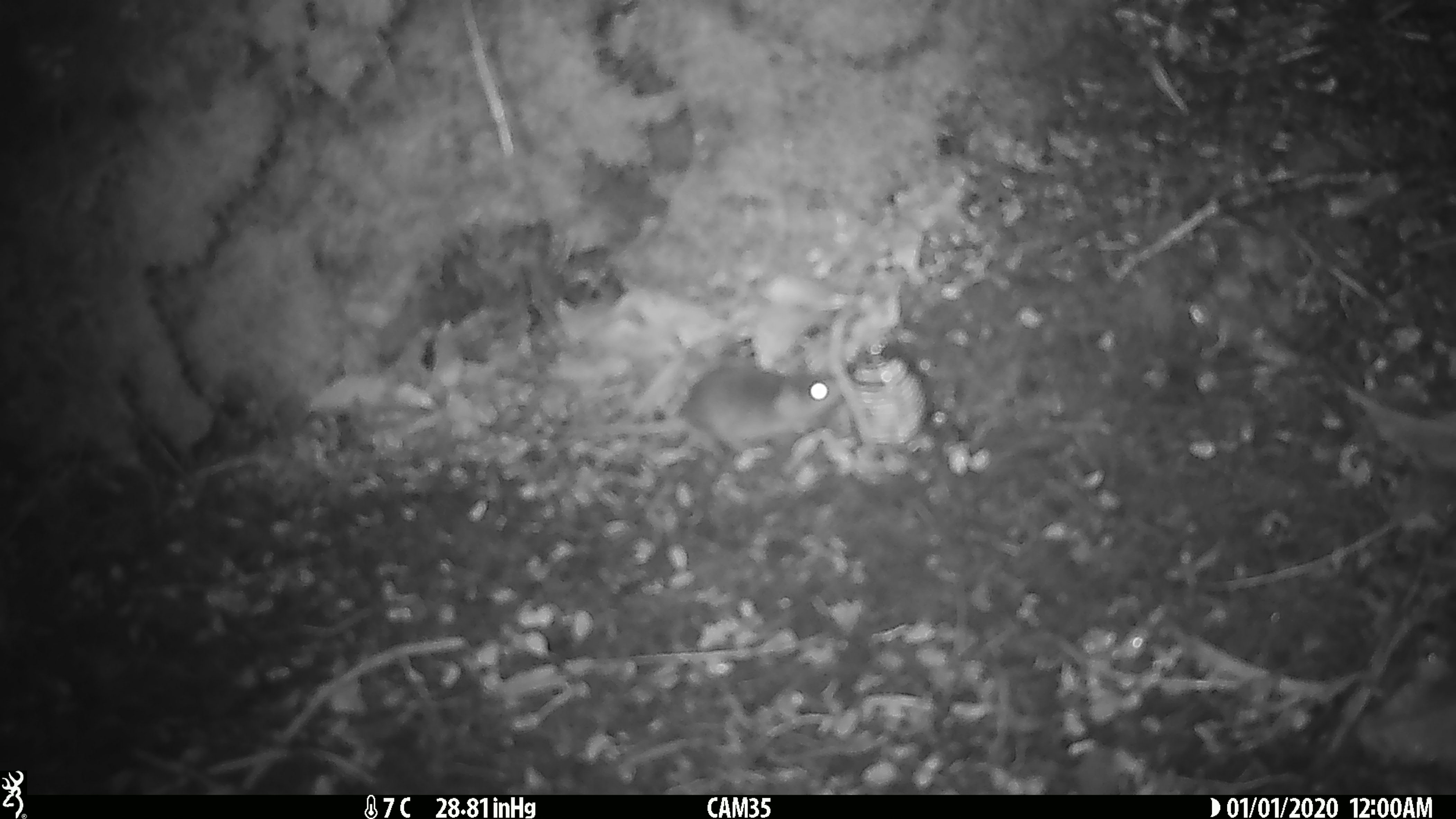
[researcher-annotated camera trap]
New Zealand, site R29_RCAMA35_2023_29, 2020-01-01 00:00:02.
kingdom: Animalia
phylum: Chordata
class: Mammalia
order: Rodentia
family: Muridae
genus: Mus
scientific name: Mus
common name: mouse